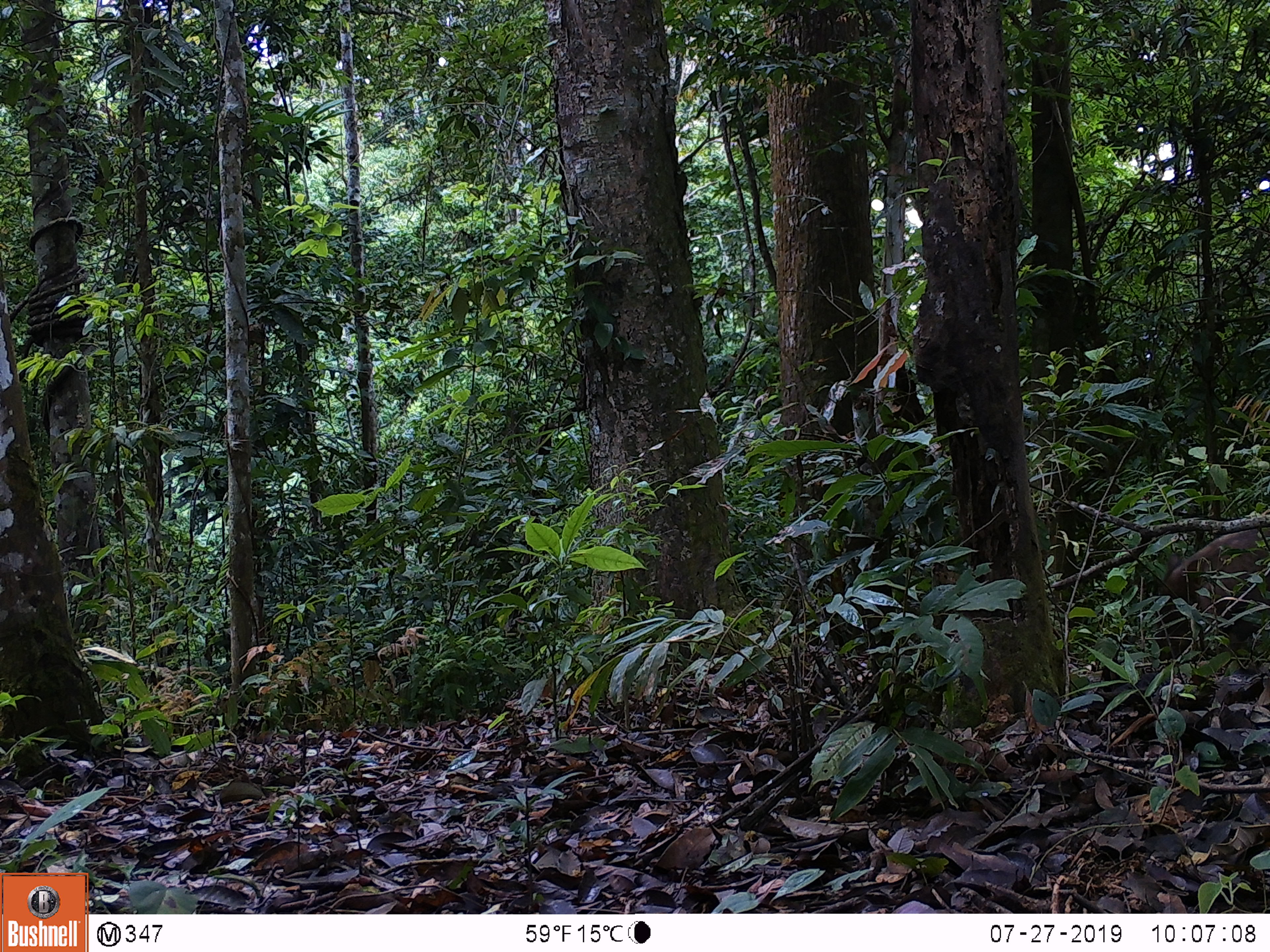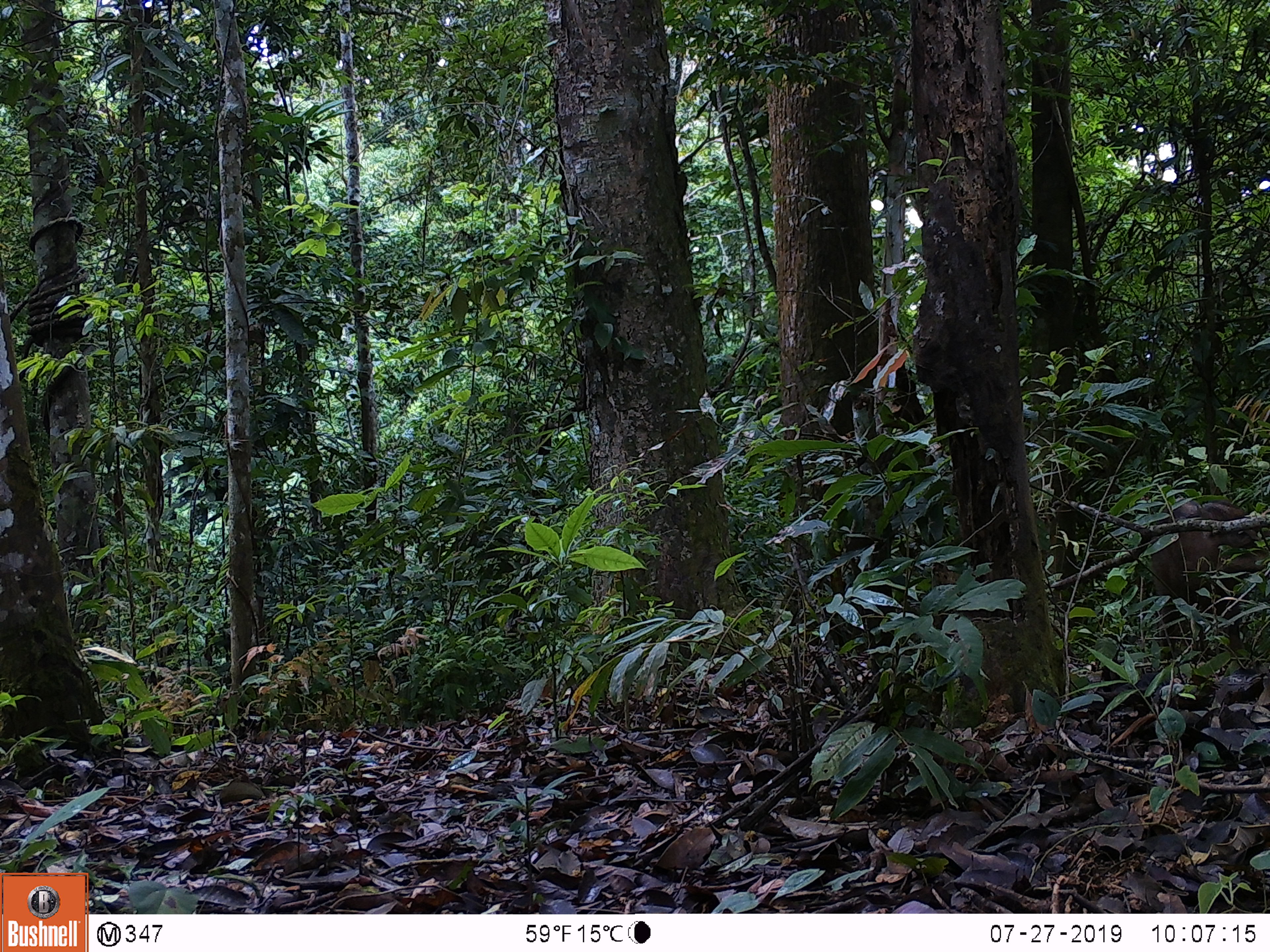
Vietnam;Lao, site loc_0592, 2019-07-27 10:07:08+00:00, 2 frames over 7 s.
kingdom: Animalia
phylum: Chordata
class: Mammalia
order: Artiodactyla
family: Suidae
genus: Sus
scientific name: Sus scrofa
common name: eurasian wild pig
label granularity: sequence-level